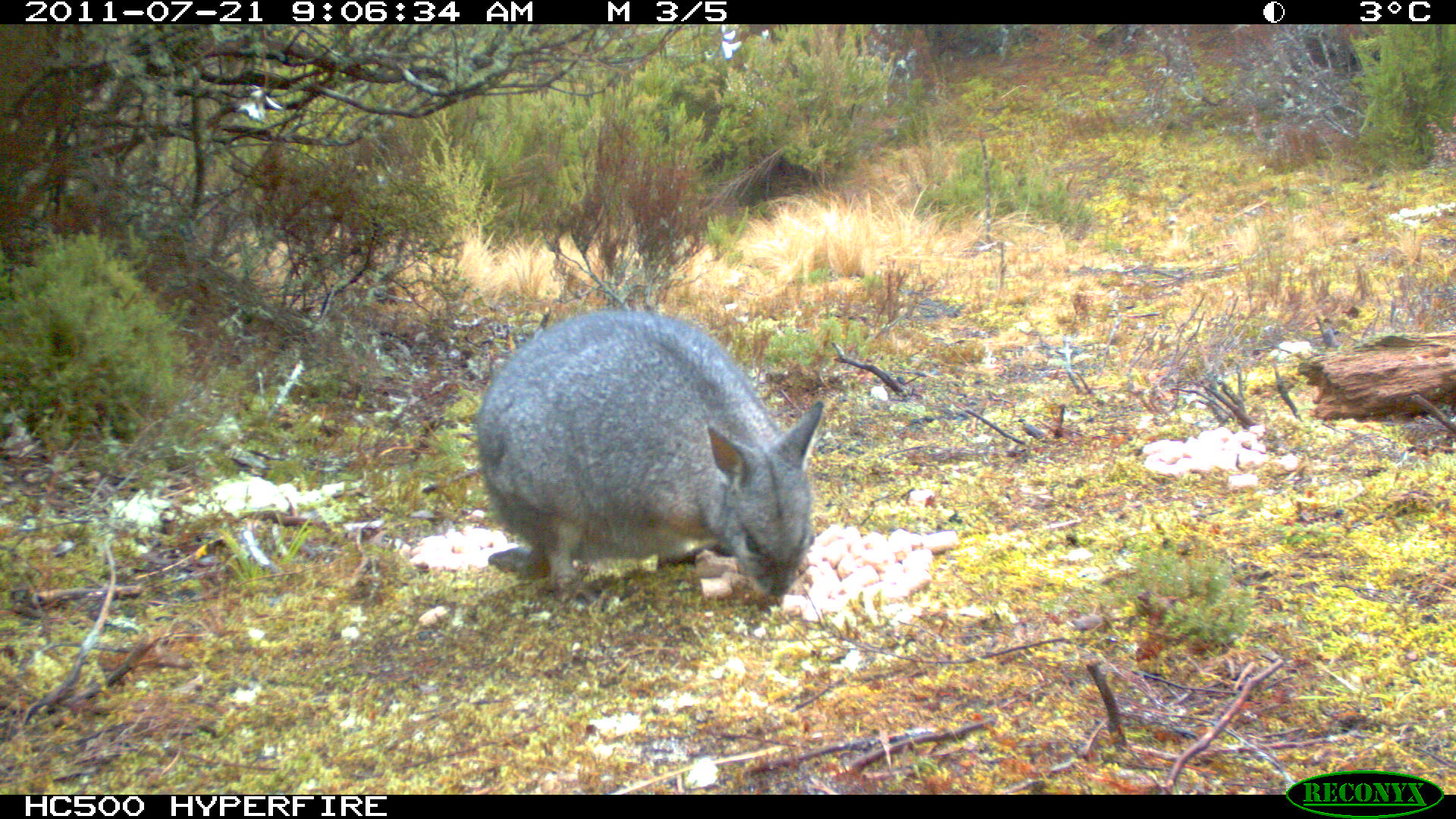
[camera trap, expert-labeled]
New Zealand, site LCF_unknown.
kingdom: Animalia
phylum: Chordata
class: Mammalia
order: Diprotodontia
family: Macropodidae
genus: Notamacropus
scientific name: Notamacropus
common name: wallaby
Wallaby (Notamacropus).